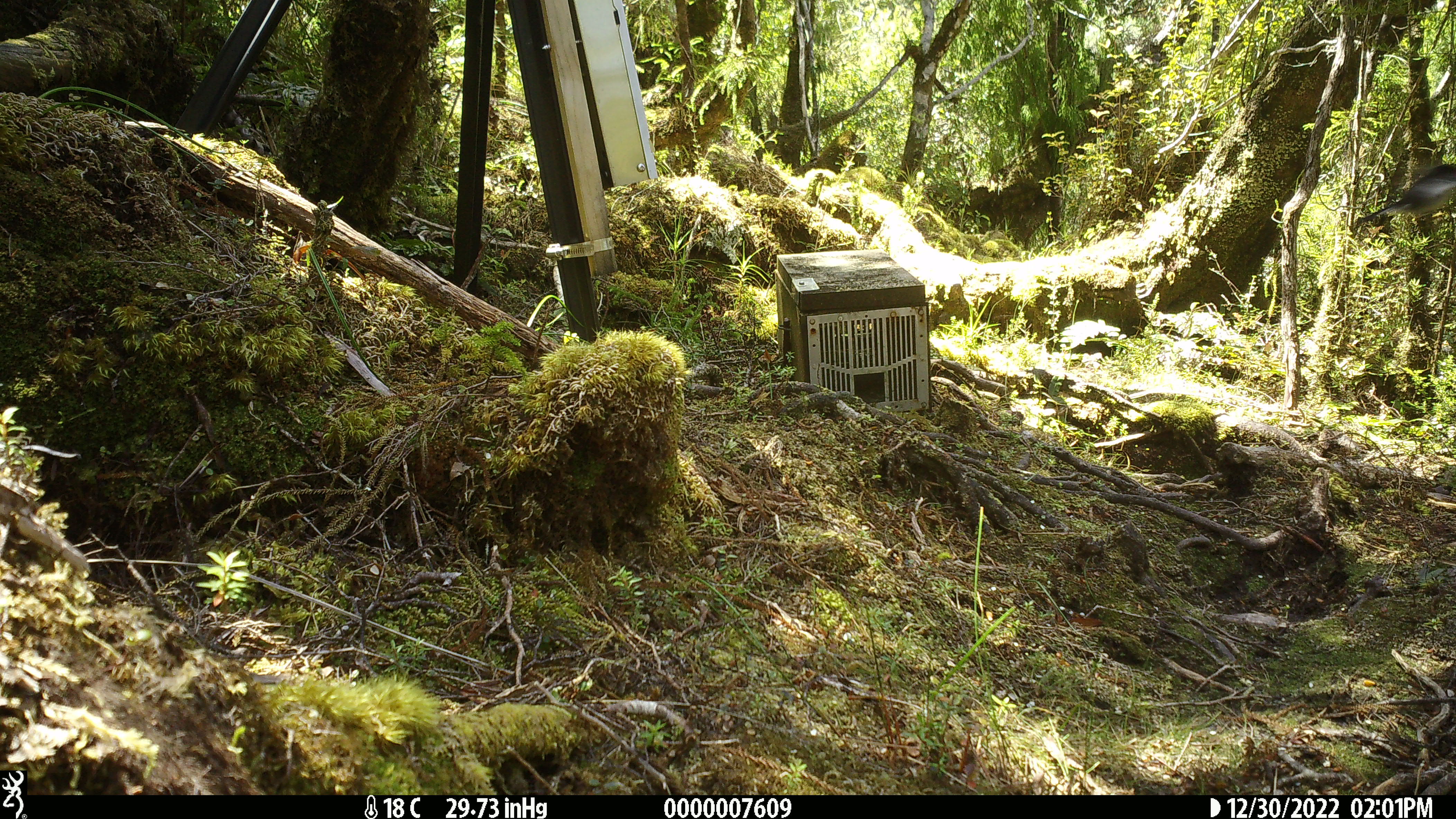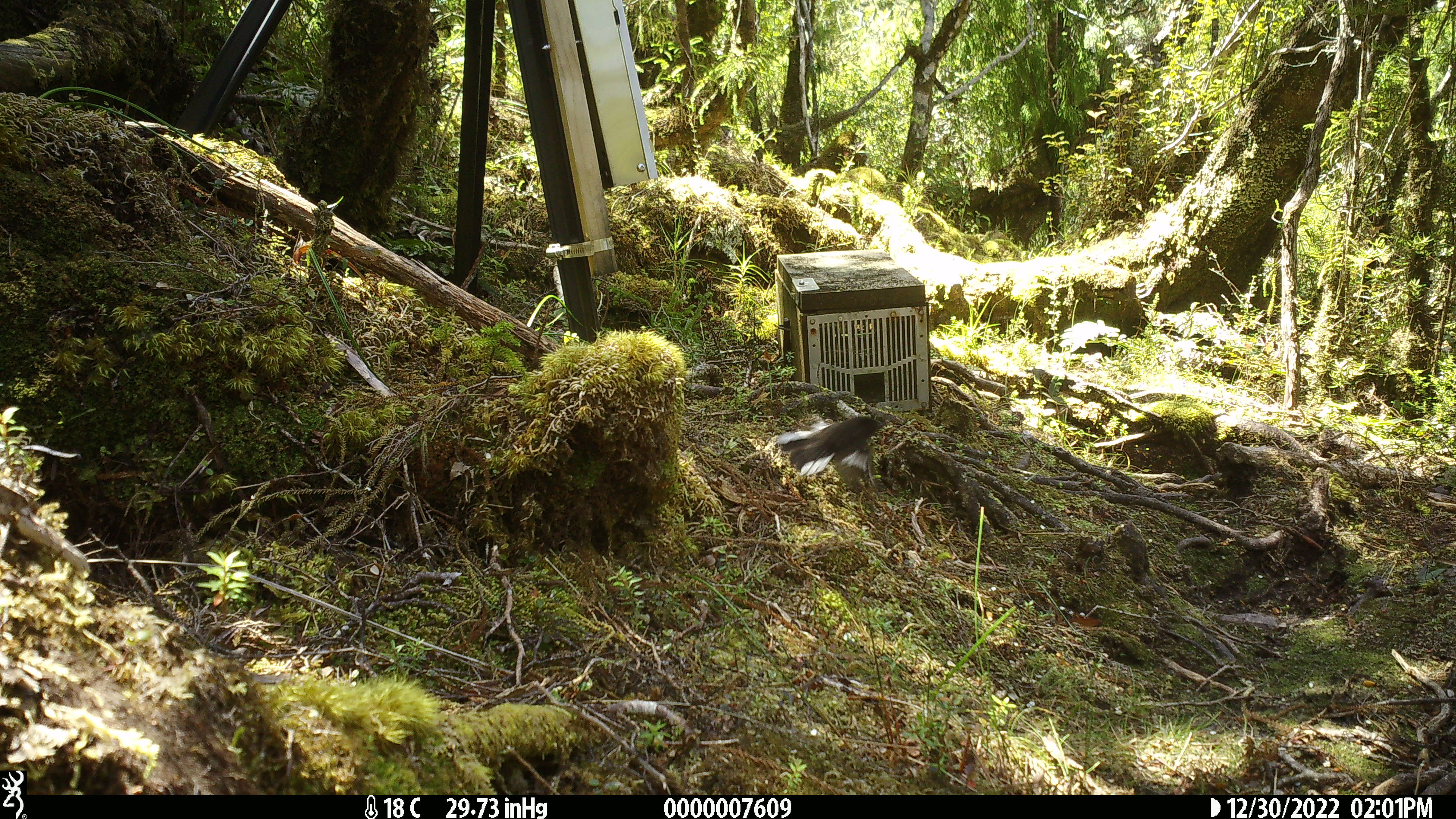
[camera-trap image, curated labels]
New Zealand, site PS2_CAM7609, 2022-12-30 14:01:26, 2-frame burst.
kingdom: Animalia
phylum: Chordata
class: Aves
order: Passeriformes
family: Petroicidae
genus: Petroica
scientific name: Petroica macrocephala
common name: tomtit